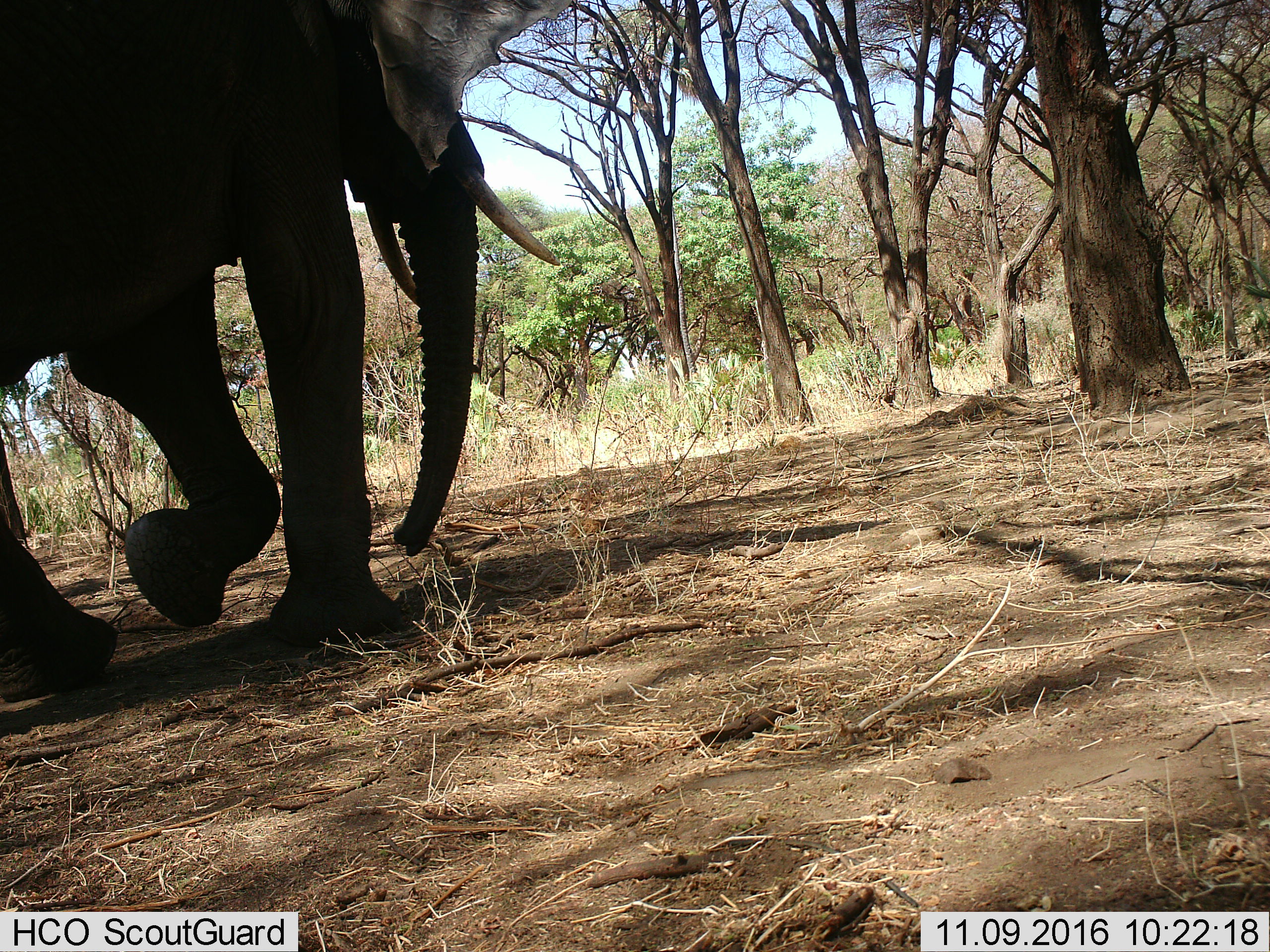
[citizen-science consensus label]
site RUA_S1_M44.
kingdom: Animalia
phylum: Chordata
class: Mammalia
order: Proboscidea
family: Elephantidae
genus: Loxodonta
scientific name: Loxodonta africana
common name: african bush elephant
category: elephant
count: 1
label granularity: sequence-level